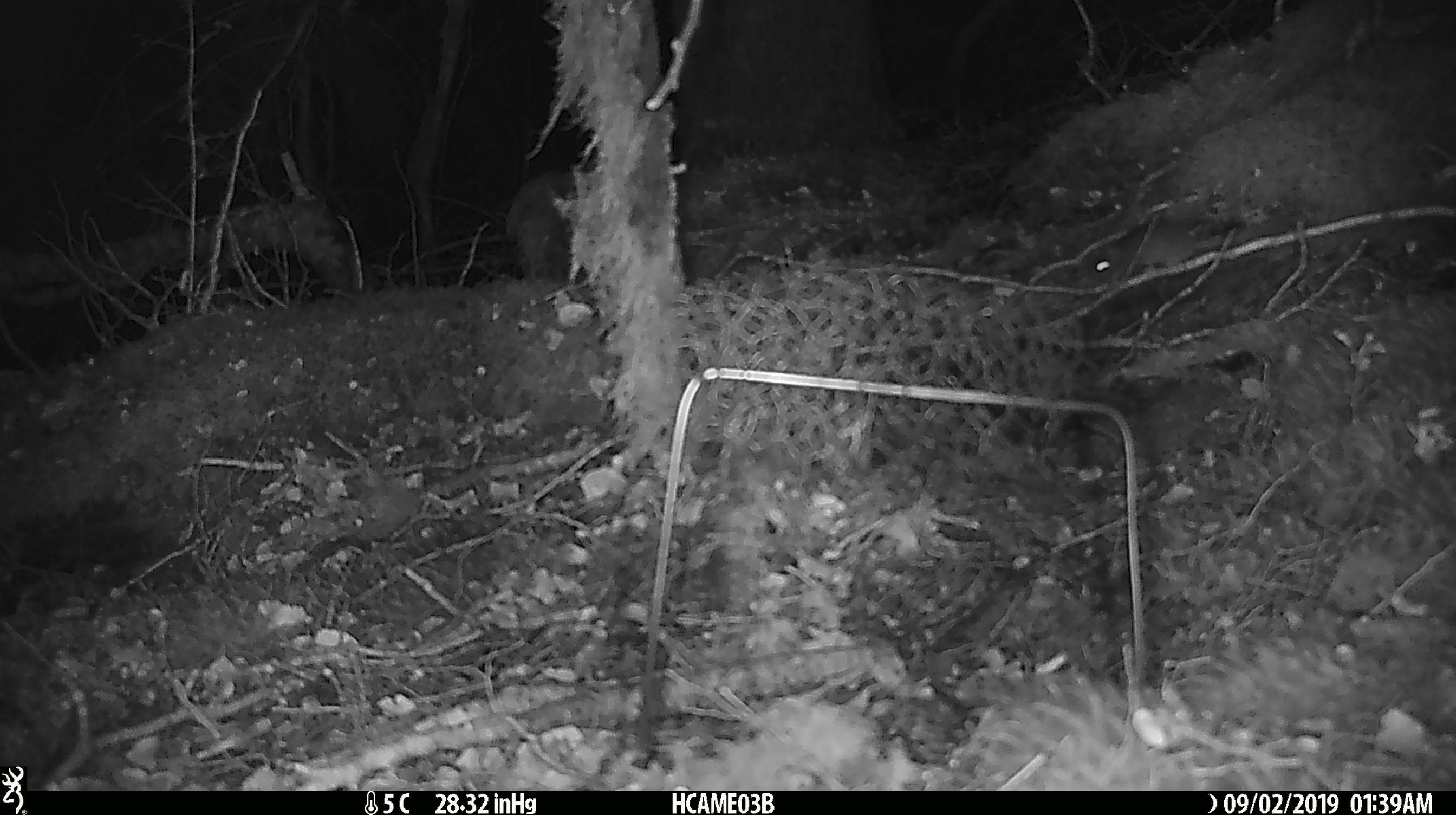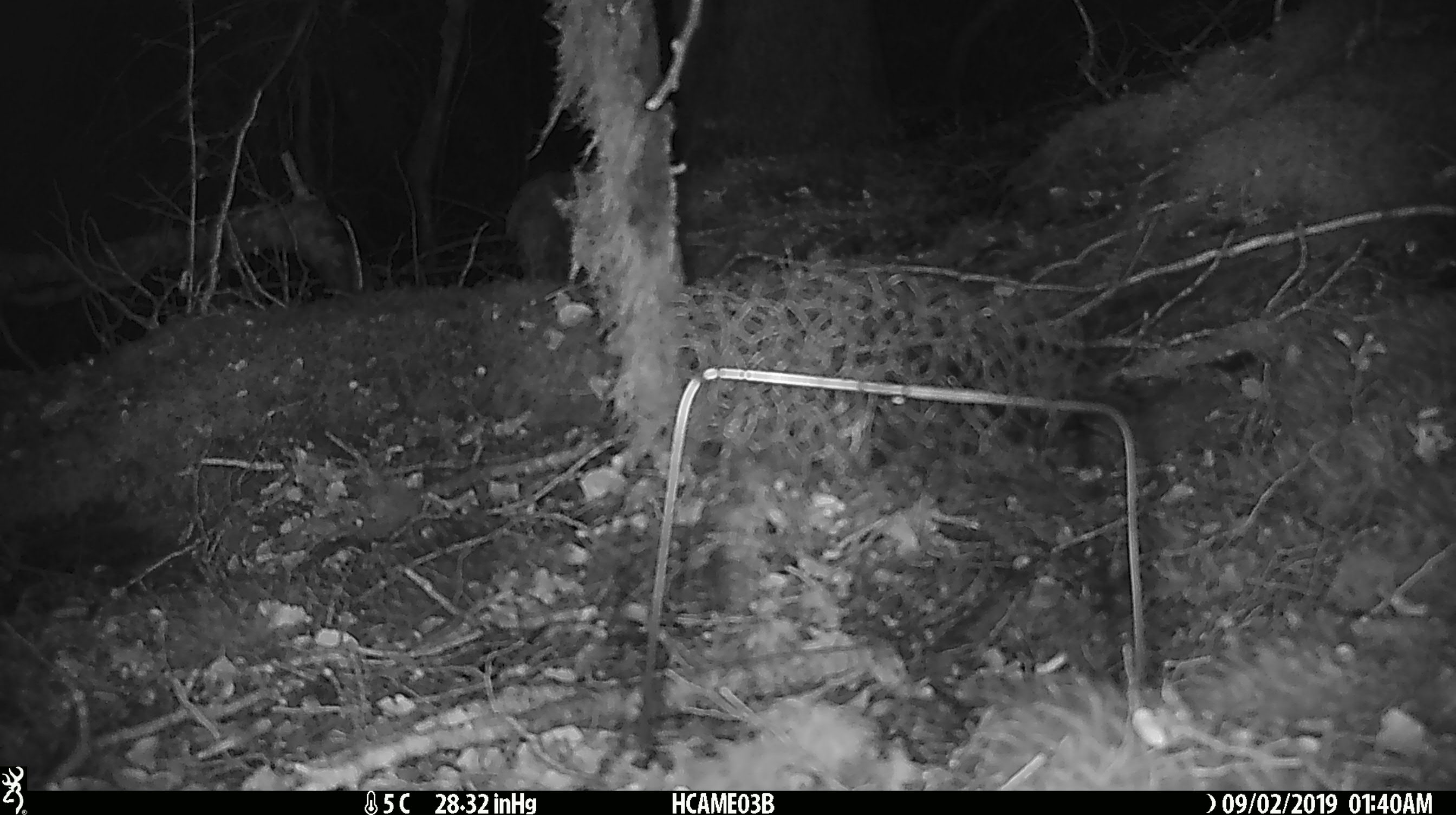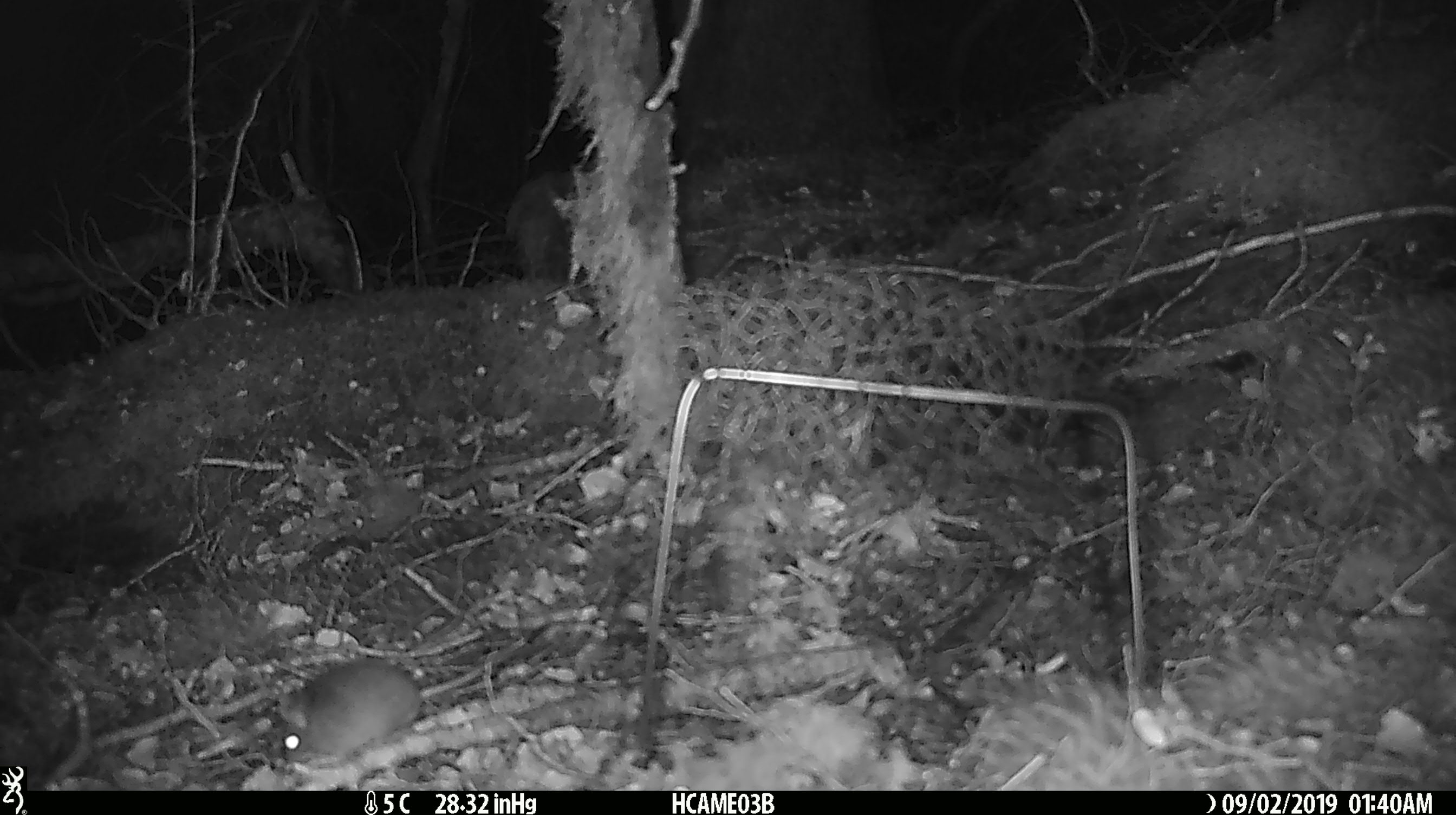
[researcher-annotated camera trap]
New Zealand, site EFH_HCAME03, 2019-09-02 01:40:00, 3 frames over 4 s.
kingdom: Animalia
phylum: Chordata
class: Mammalia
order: Rodentia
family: Muridae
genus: Mus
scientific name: Mus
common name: mouse